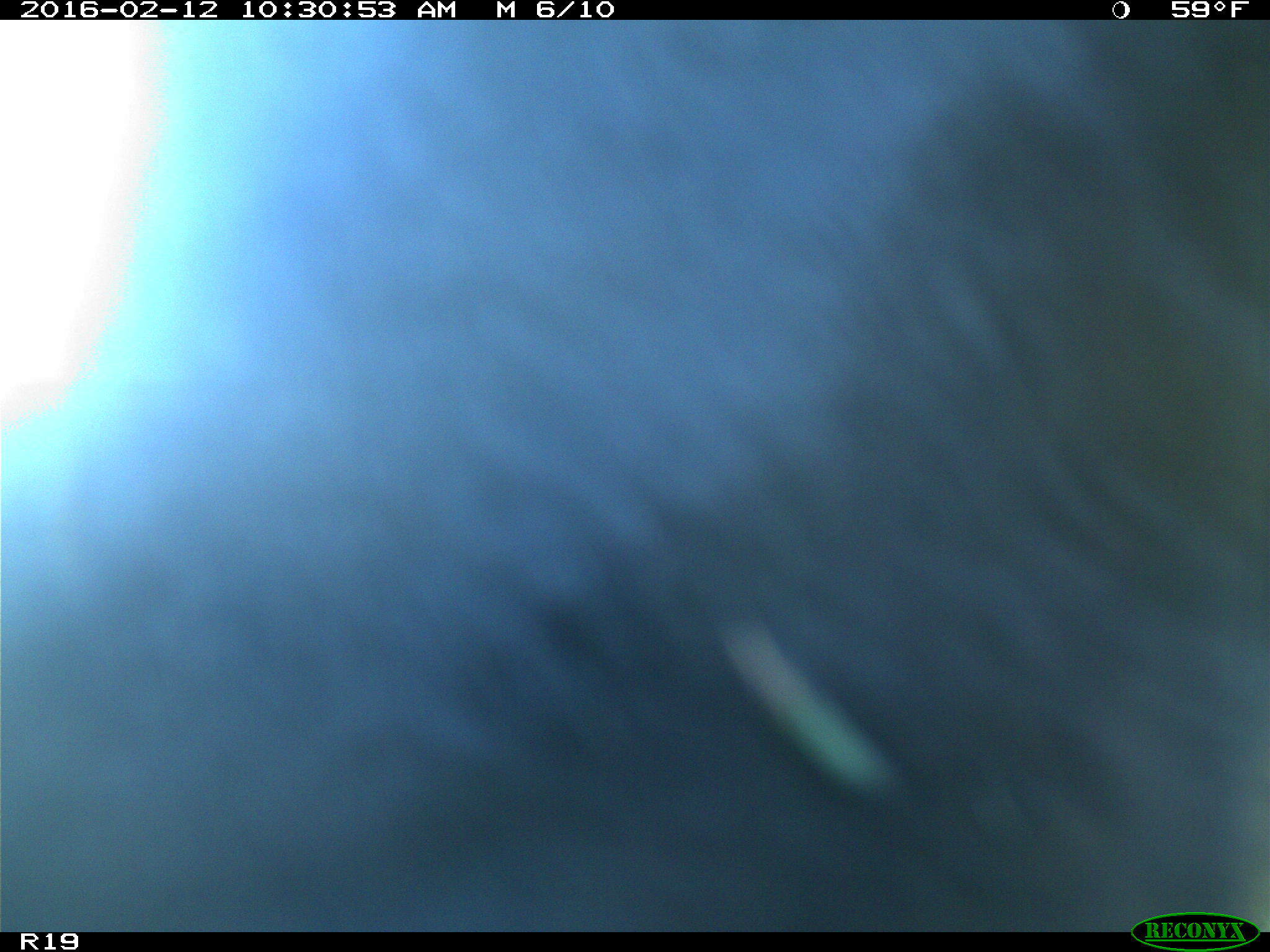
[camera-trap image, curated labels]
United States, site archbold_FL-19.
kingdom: Animalia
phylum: Chordata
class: Mammalia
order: Artiodactyla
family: Bovidae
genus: Bos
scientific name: Bos taurus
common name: domestic cow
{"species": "Bos taurus (domestic cow)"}